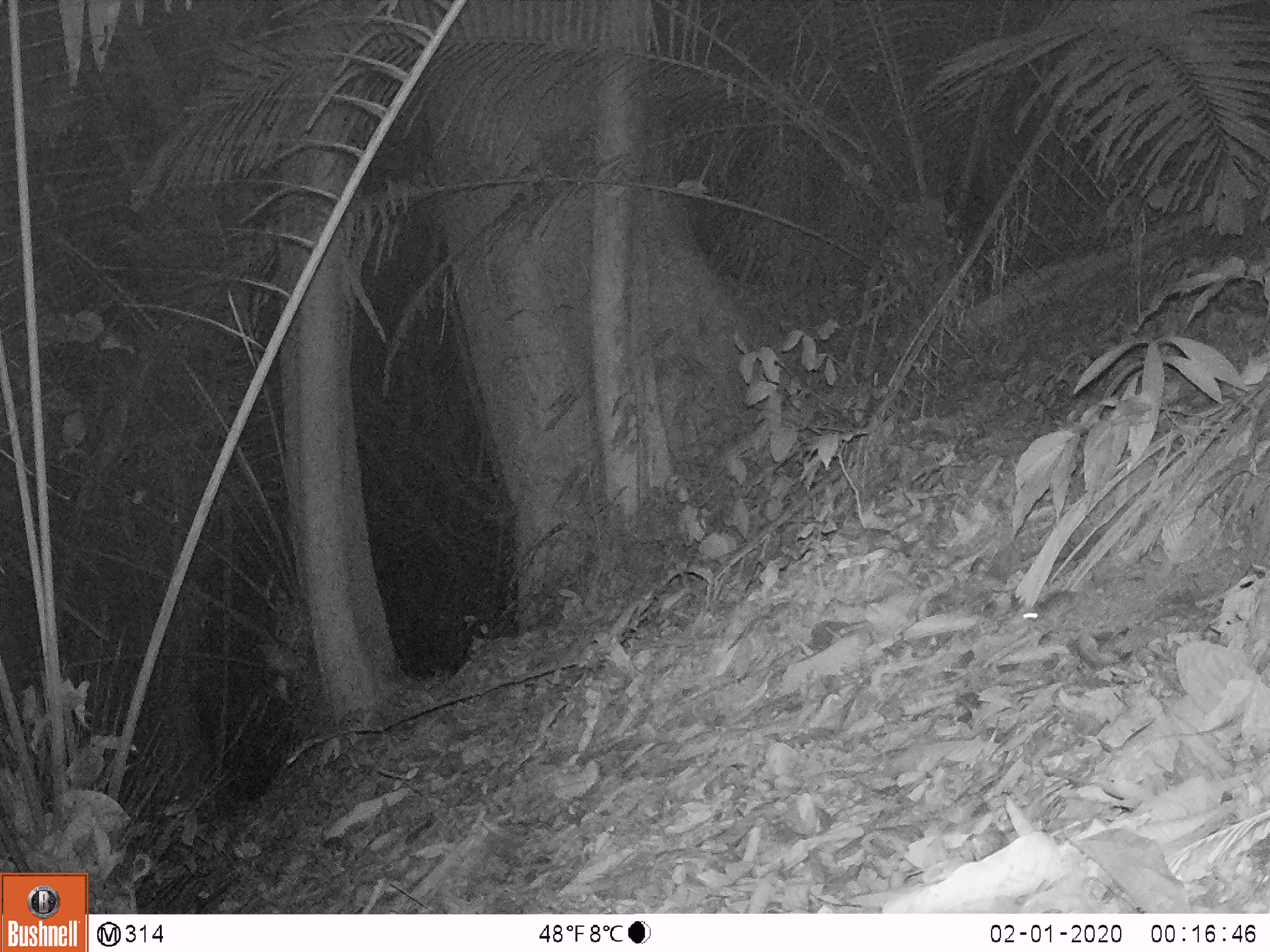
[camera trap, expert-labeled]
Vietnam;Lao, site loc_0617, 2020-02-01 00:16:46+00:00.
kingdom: Animalia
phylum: Chordata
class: Mammalia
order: Rodentia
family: Muridae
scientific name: Muridae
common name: old-world mice and rats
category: unidentified murid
Unidentified murid (old-world mice and rats) (Muridae). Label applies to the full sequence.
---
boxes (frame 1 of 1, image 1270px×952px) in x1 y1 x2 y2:
unidentified murid: 1021 572 1145 632